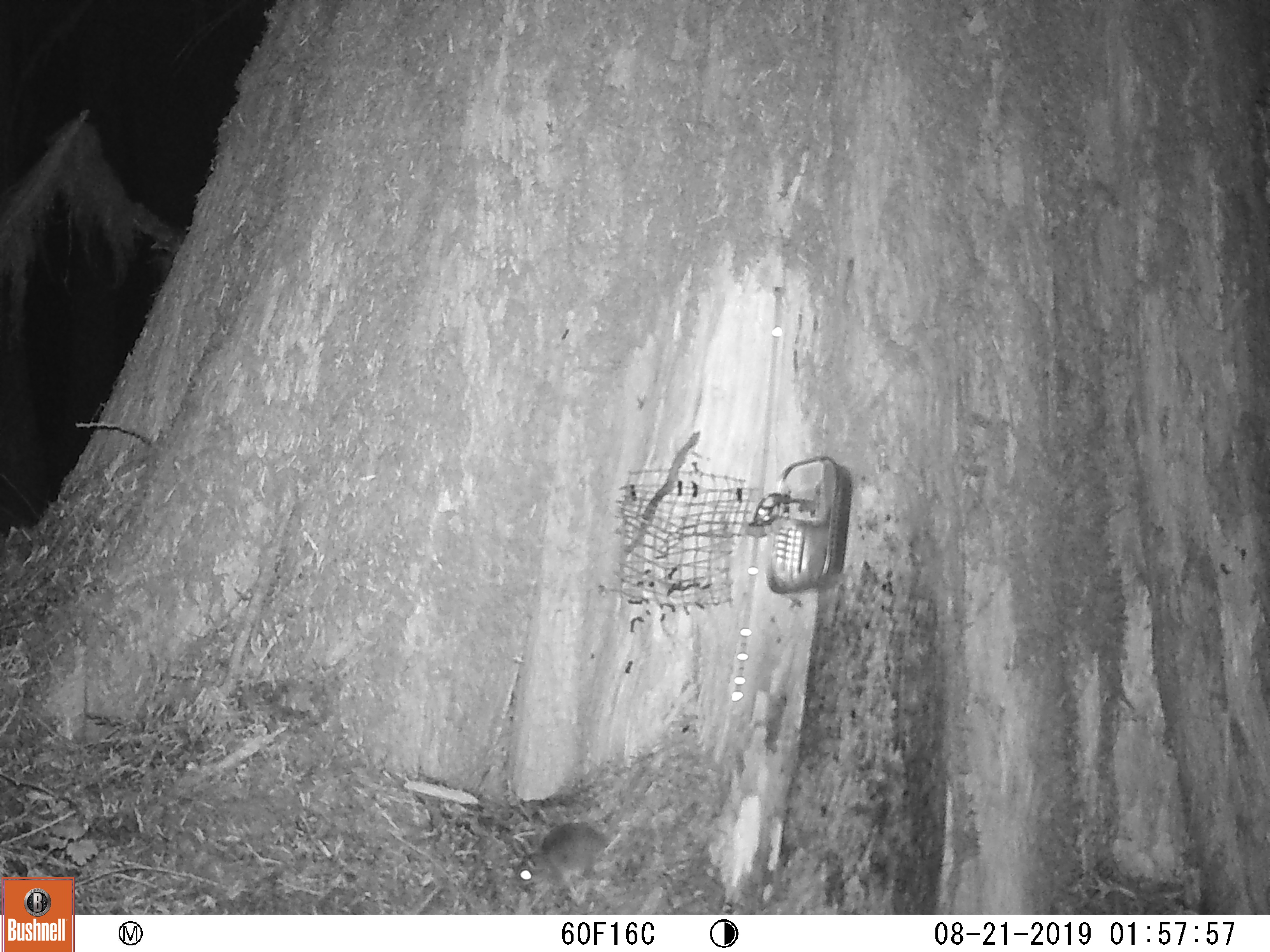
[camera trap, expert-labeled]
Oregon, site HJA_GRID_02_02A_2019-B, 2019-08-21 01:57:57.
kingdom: Animalia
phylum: Chordata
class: Mammalia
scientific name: Mammalia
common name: small mammal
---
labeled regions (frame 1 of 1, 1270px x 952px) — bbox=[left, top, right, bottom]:
small mammal: bbox=[487, 788, 692, 886]